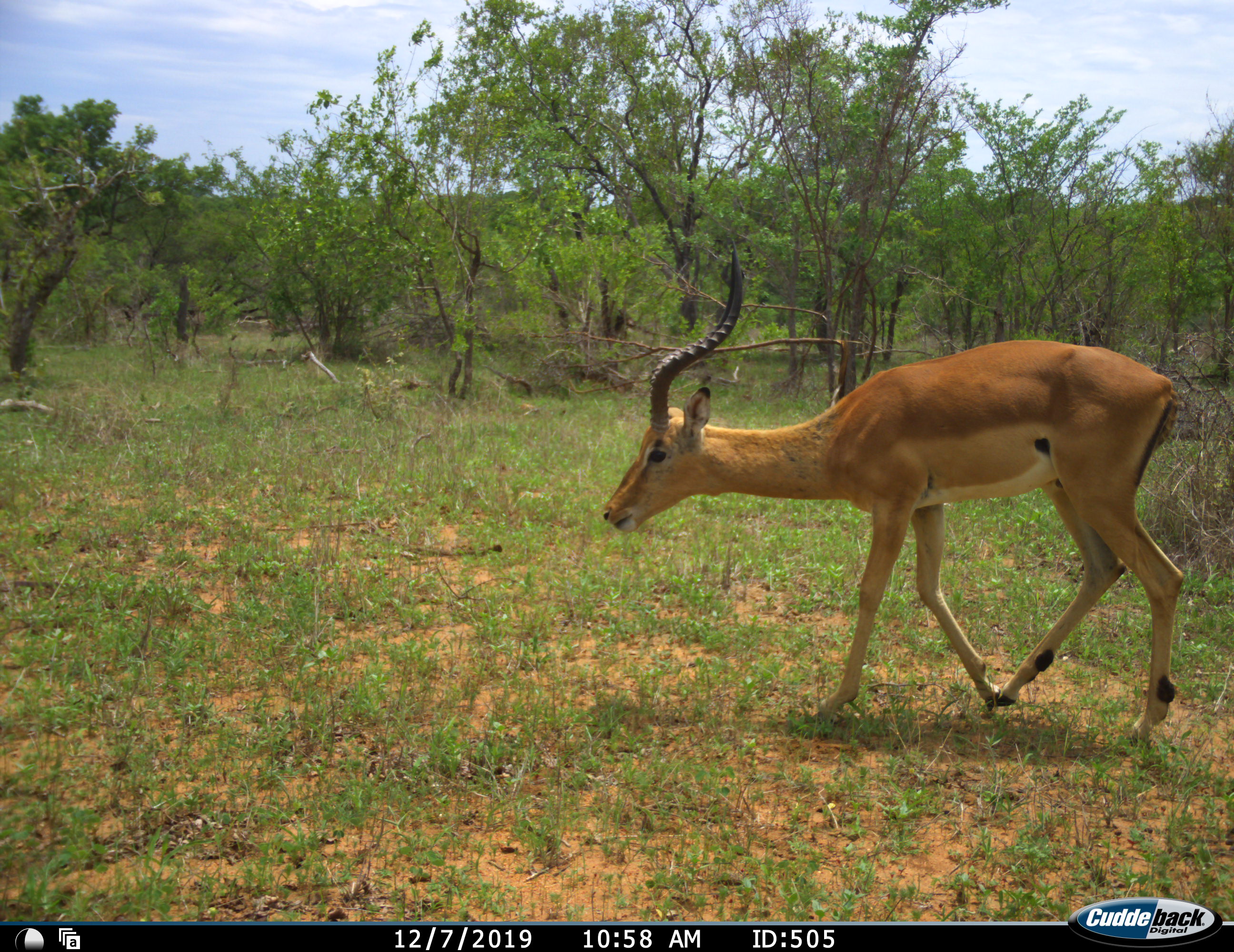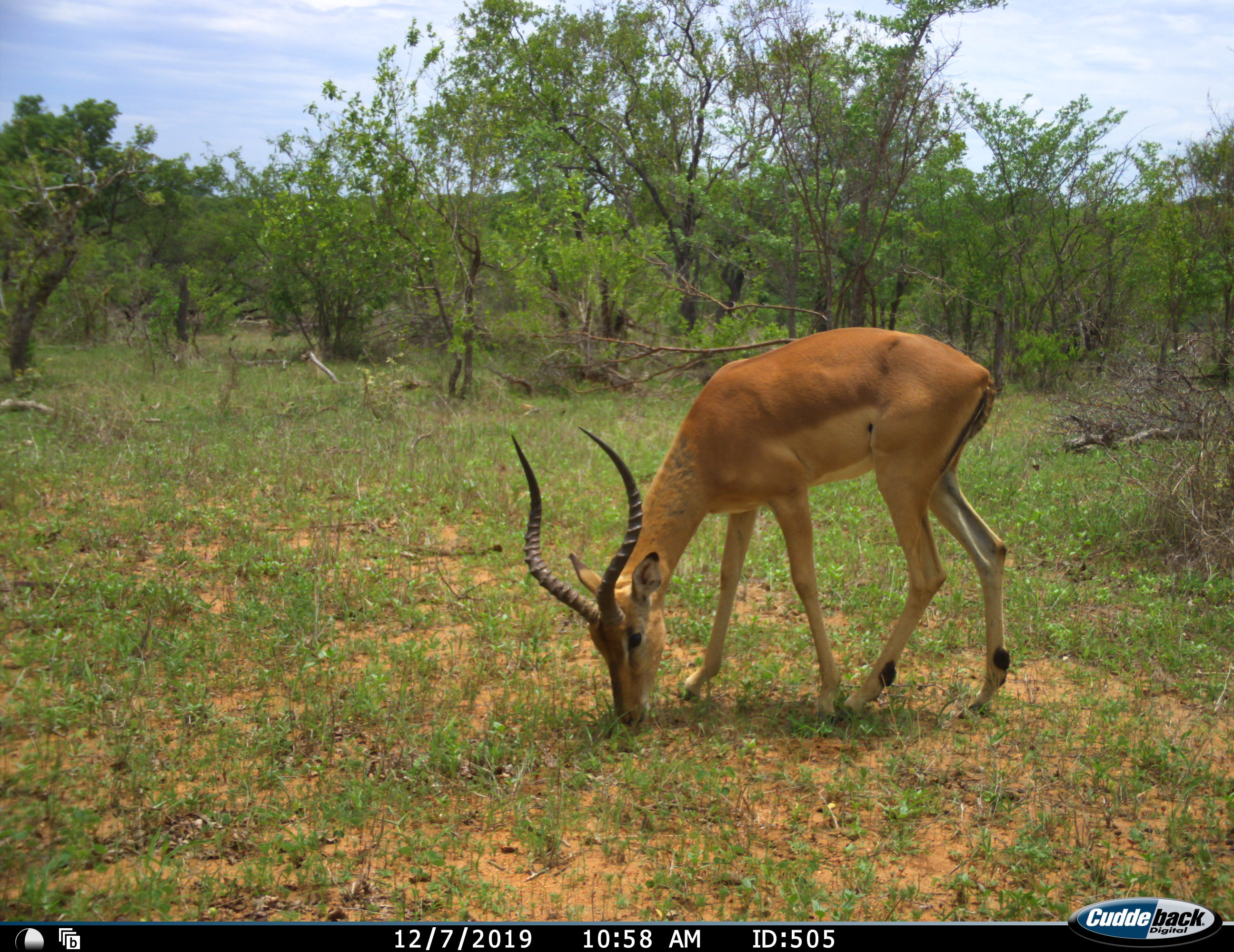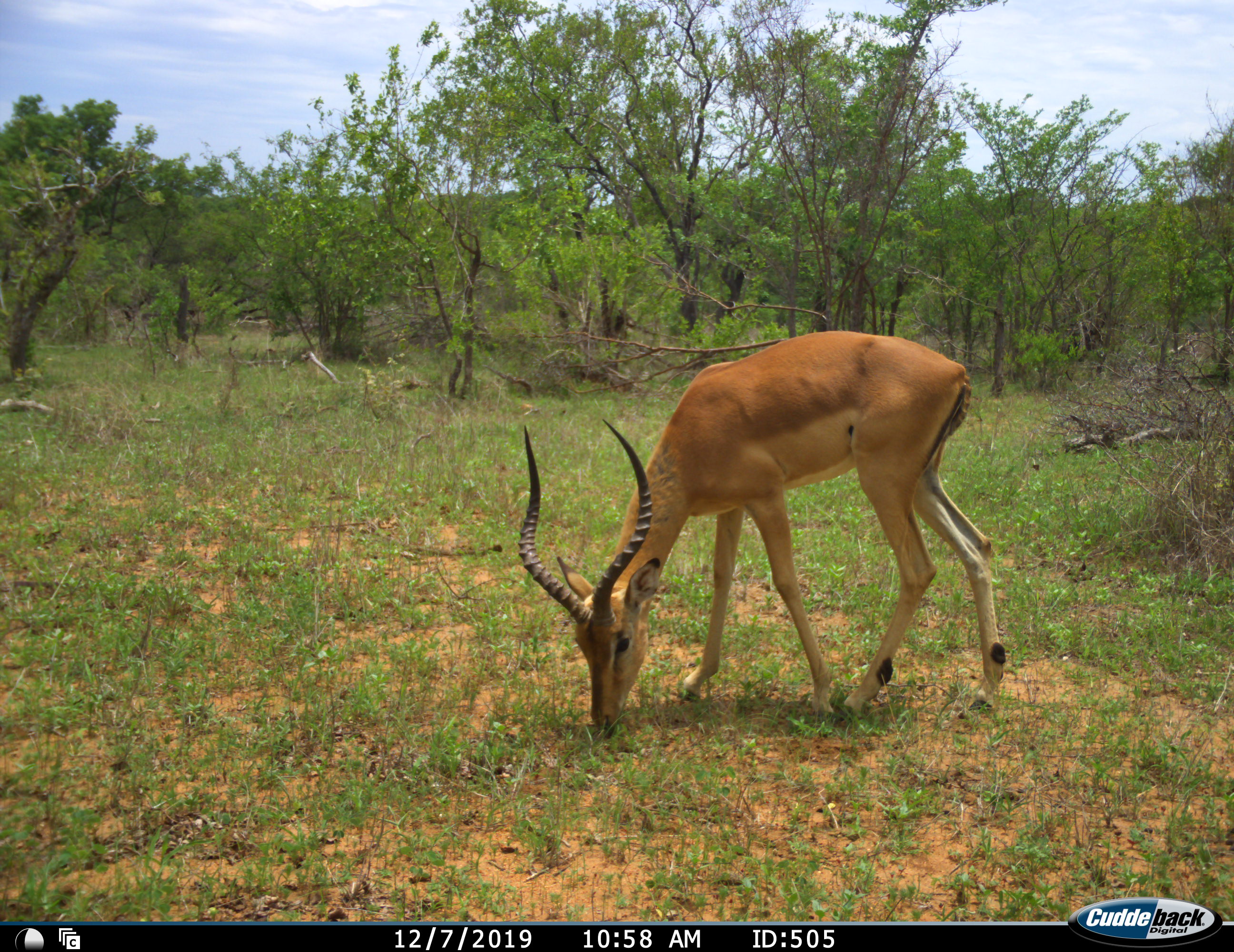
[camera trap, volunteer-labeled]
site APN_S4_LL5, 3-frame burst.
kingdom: Animalia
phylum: Chordata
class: Mammalia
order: Artiodactyla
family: Bovidae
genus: Aepyceros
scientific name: Aepyceros melampus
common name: impala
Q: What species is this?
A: Impala (Aepyceros melampus).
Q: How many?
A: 1.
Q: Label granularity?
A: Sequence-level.